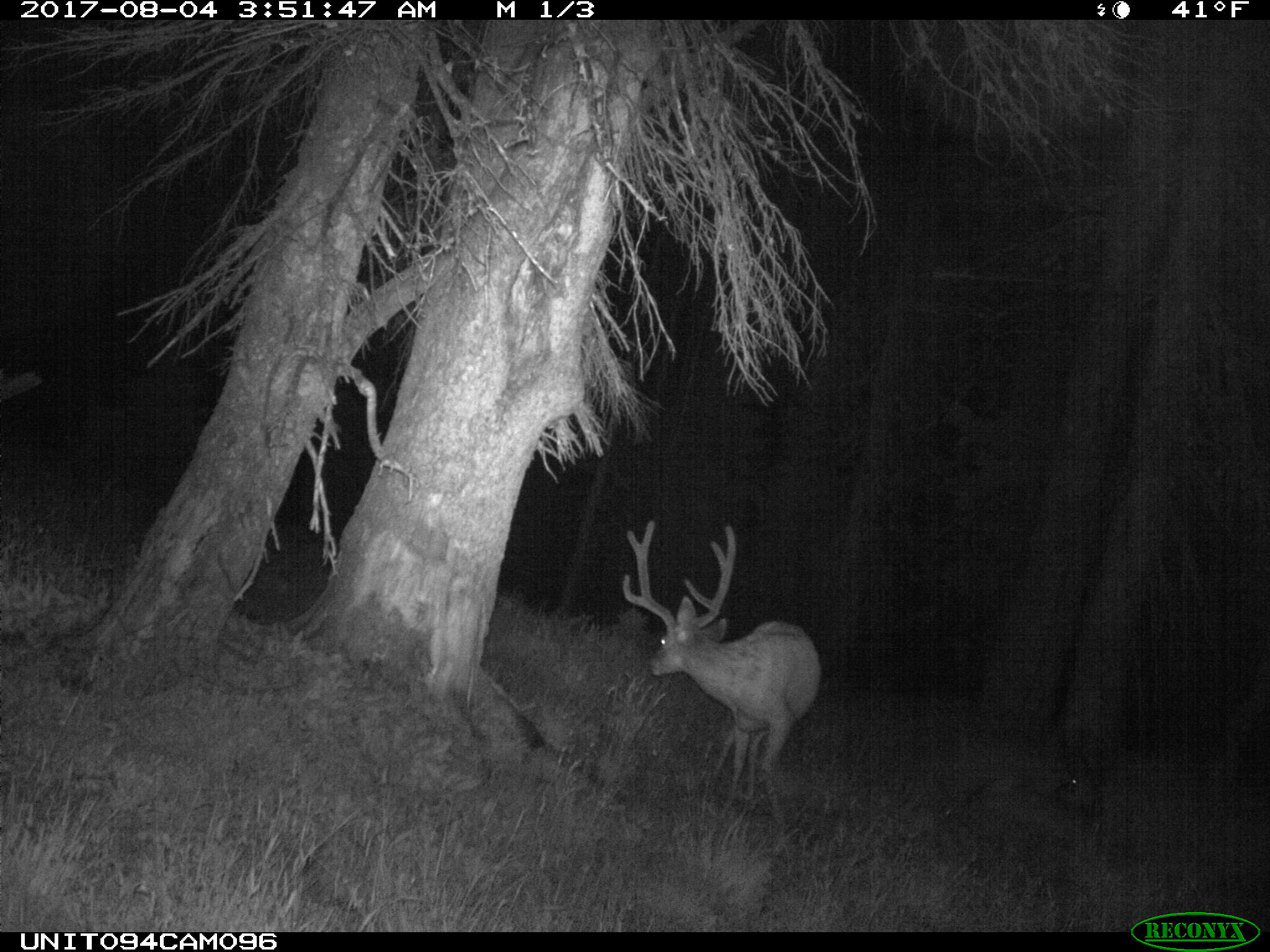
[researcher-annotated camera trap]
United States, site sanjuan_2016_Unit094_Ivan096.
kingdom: Animalia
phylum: Chordata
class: Mammalia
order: Artiodactyla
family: Cervidae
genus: Odocoileus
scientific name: Odocoileus hemionus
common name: mule deer